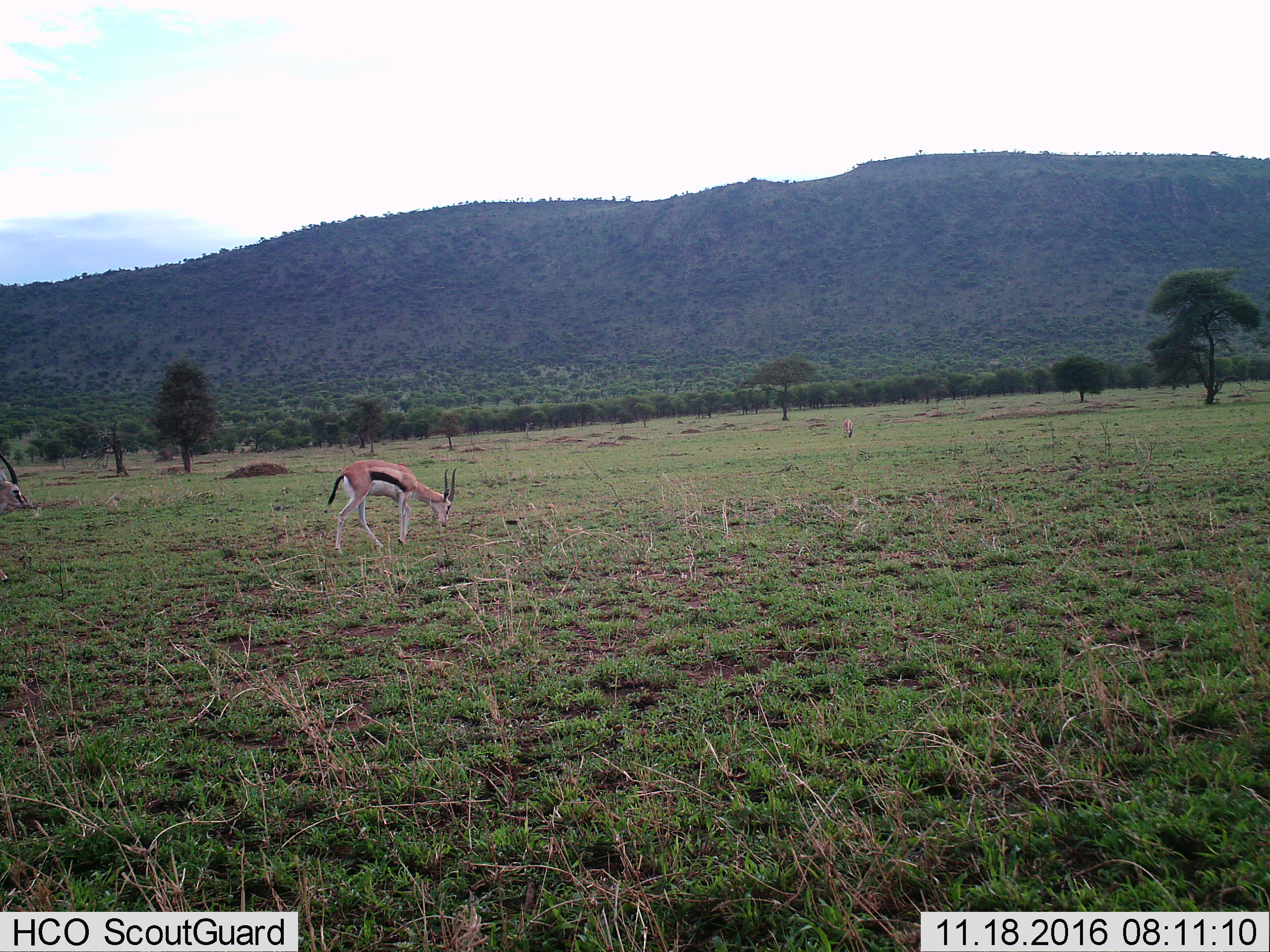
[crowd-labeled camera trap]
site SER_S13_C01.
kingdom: Animalia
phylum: Chordata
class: Mammalia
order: Artiodactyla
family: Bovidae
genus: Eudorcas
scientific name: Eudorcas thomsonii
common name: thomson's gazelle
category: gazellethomsons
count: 2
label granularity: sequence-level